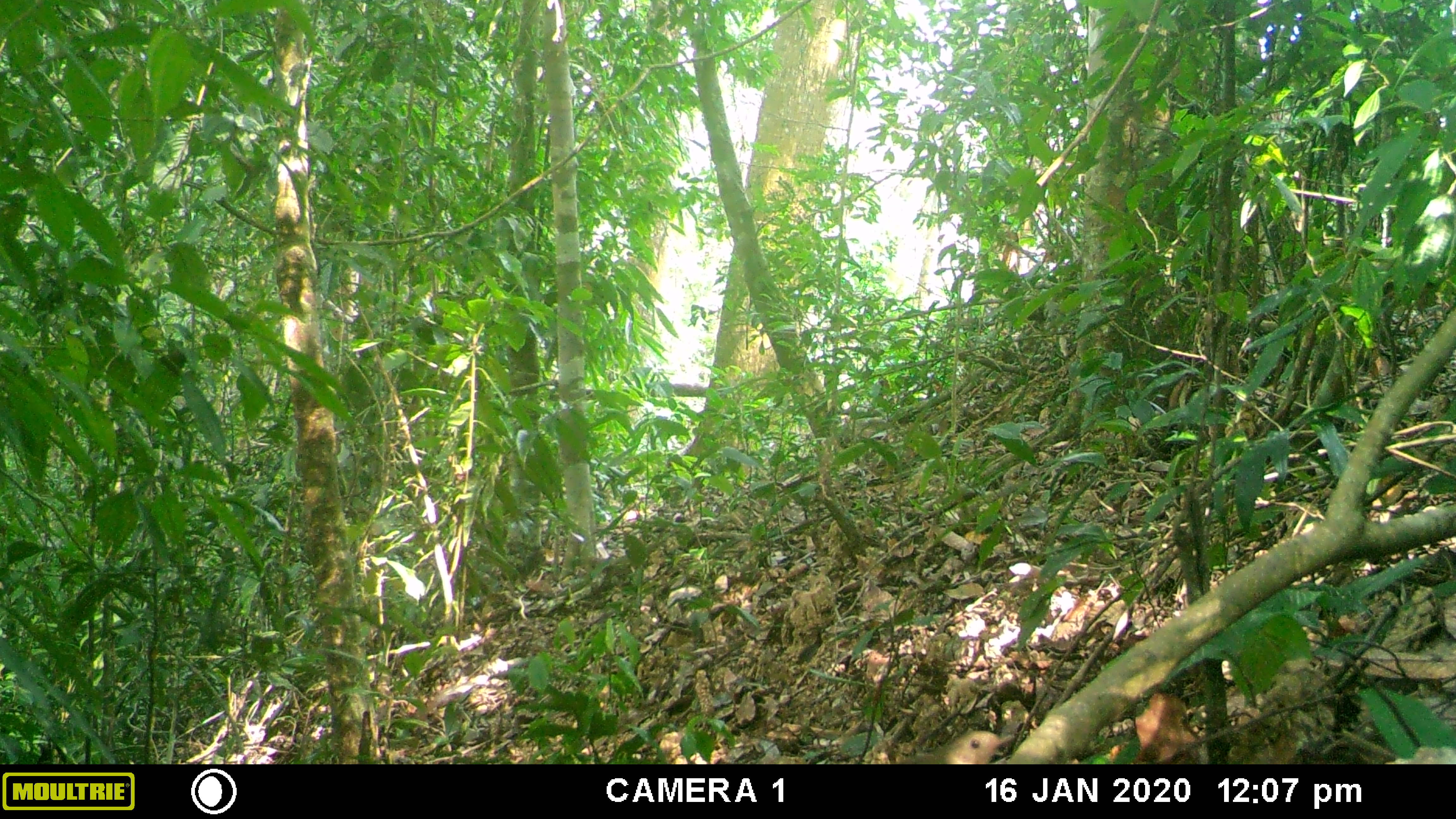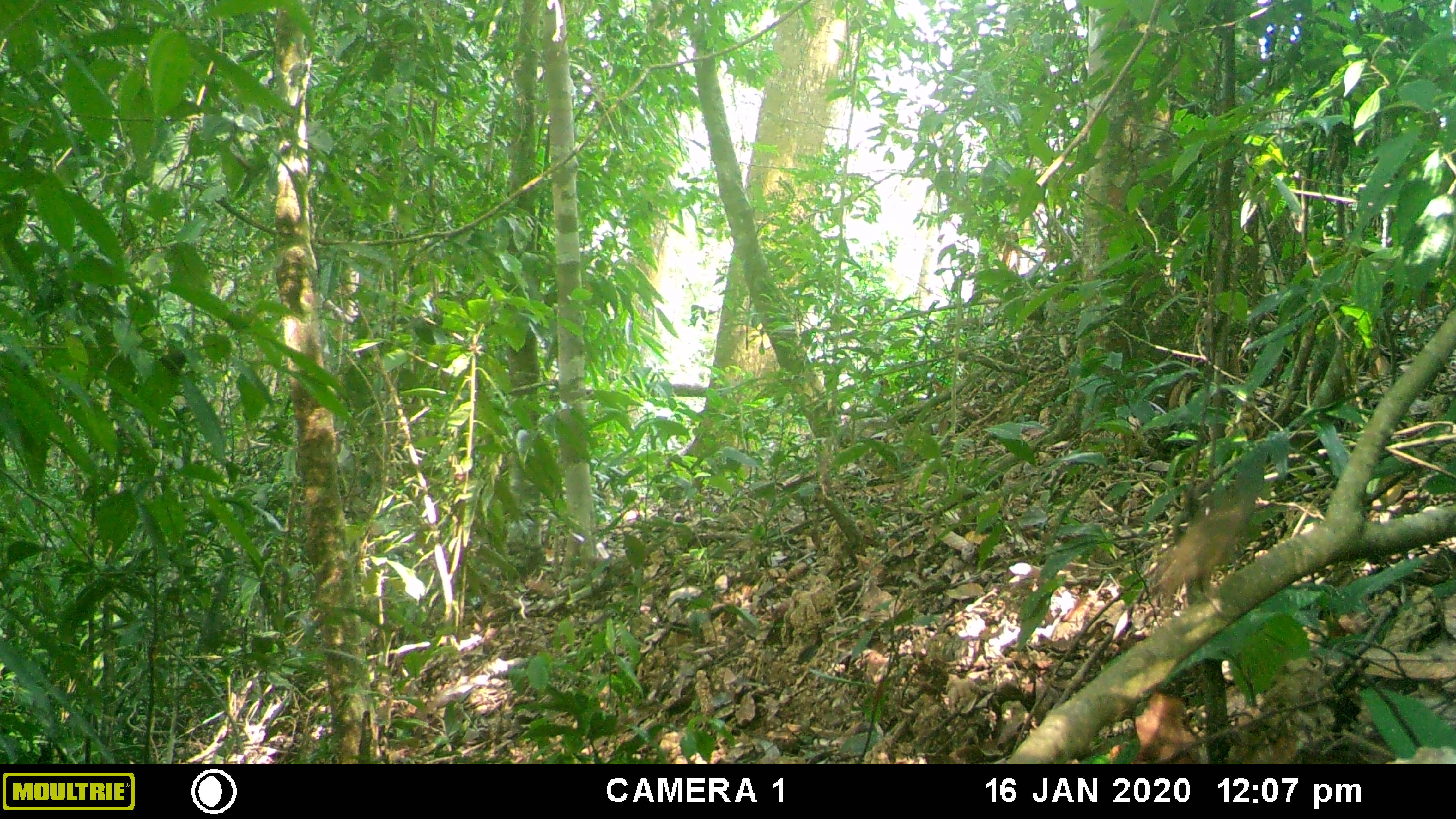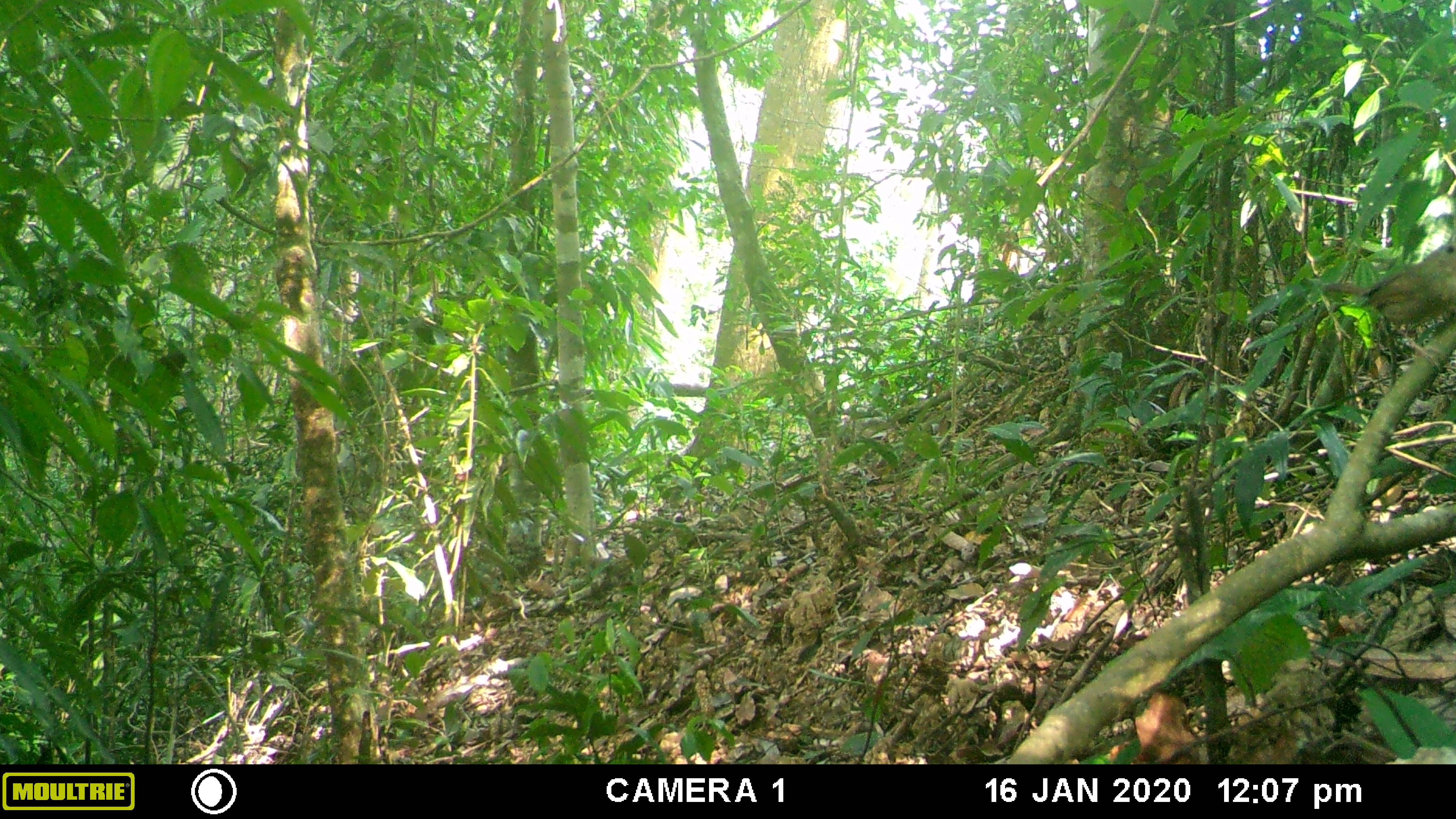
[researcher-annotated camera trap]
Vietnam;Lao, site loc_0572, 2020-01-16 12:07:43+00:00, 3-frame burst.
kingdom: Animalia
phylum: Chordata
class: Aves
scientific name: Aves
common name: bird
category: unidentified bird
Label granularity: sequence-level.